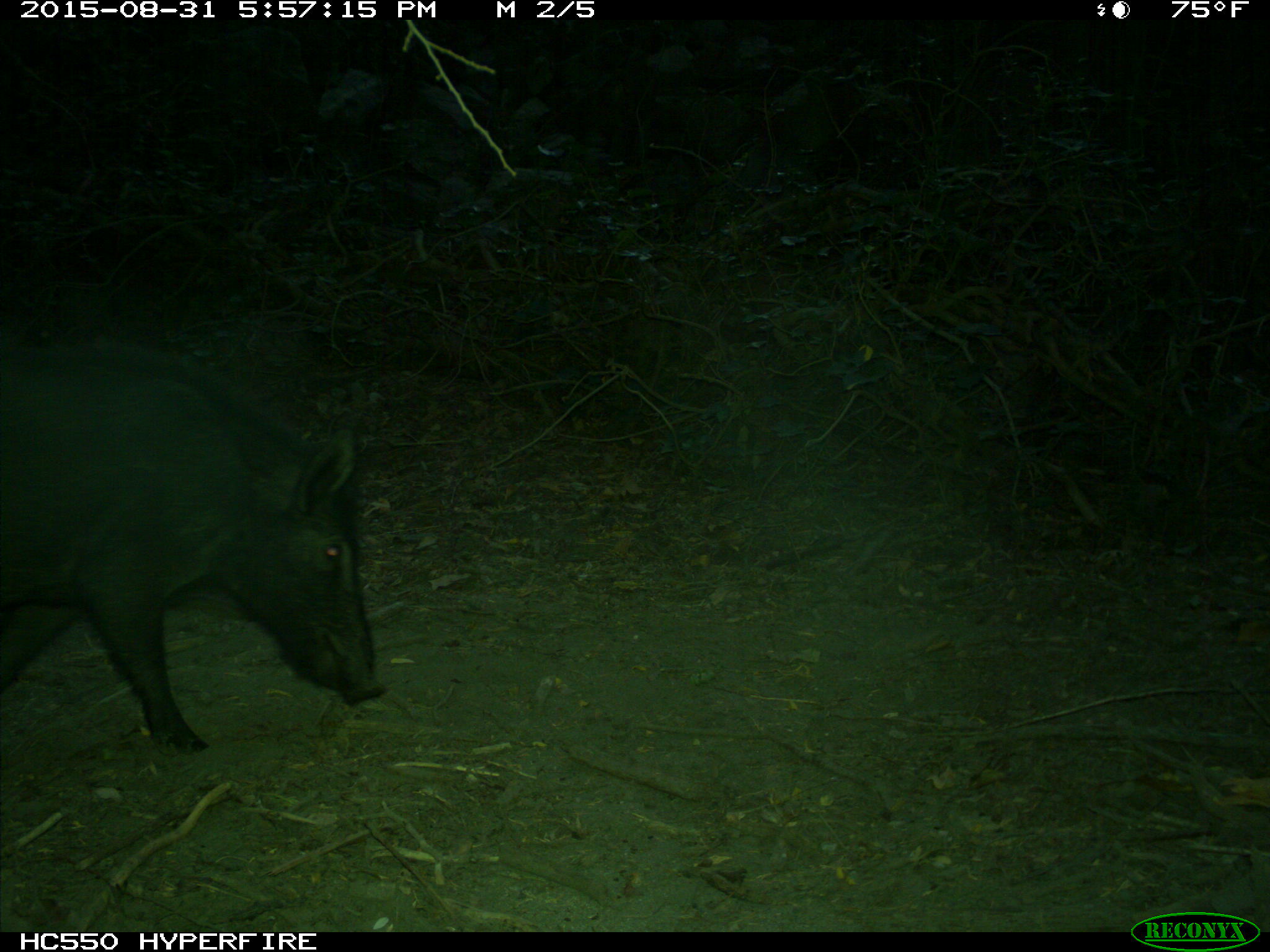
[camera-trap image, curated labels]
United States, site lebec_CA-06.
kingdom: Animalia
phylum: Chordata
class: Mammalia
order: Artiodactyla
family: Suidae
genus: Sus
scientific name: Sus scrofa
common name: wild boar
Sus scrofa (wild boar).